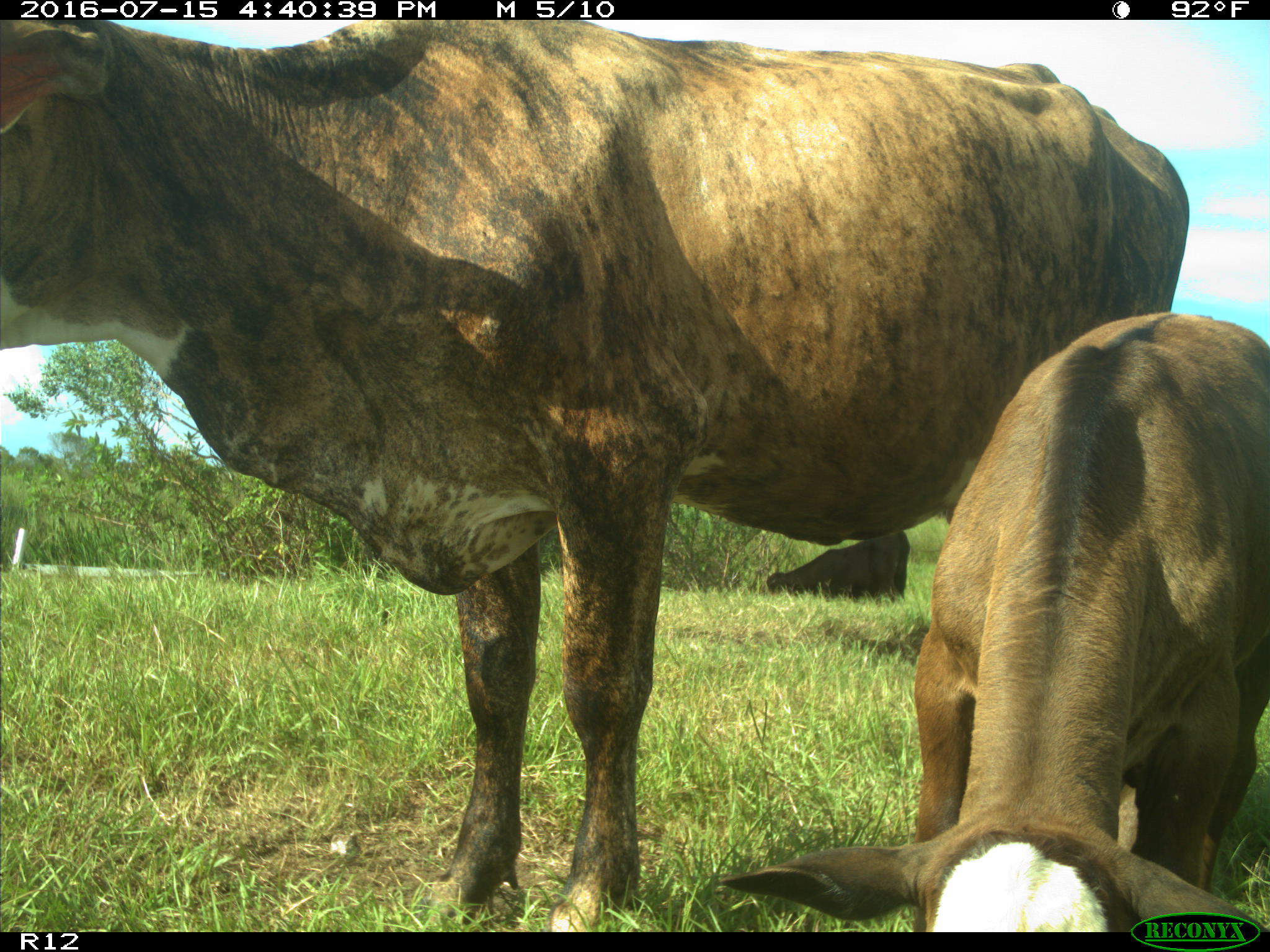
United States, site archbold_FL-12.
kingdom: Animalia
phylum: Chordata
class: Mammalia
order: Artiodactyla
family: Bovidae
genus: Bos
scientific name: Bos taurus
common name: domestic cow